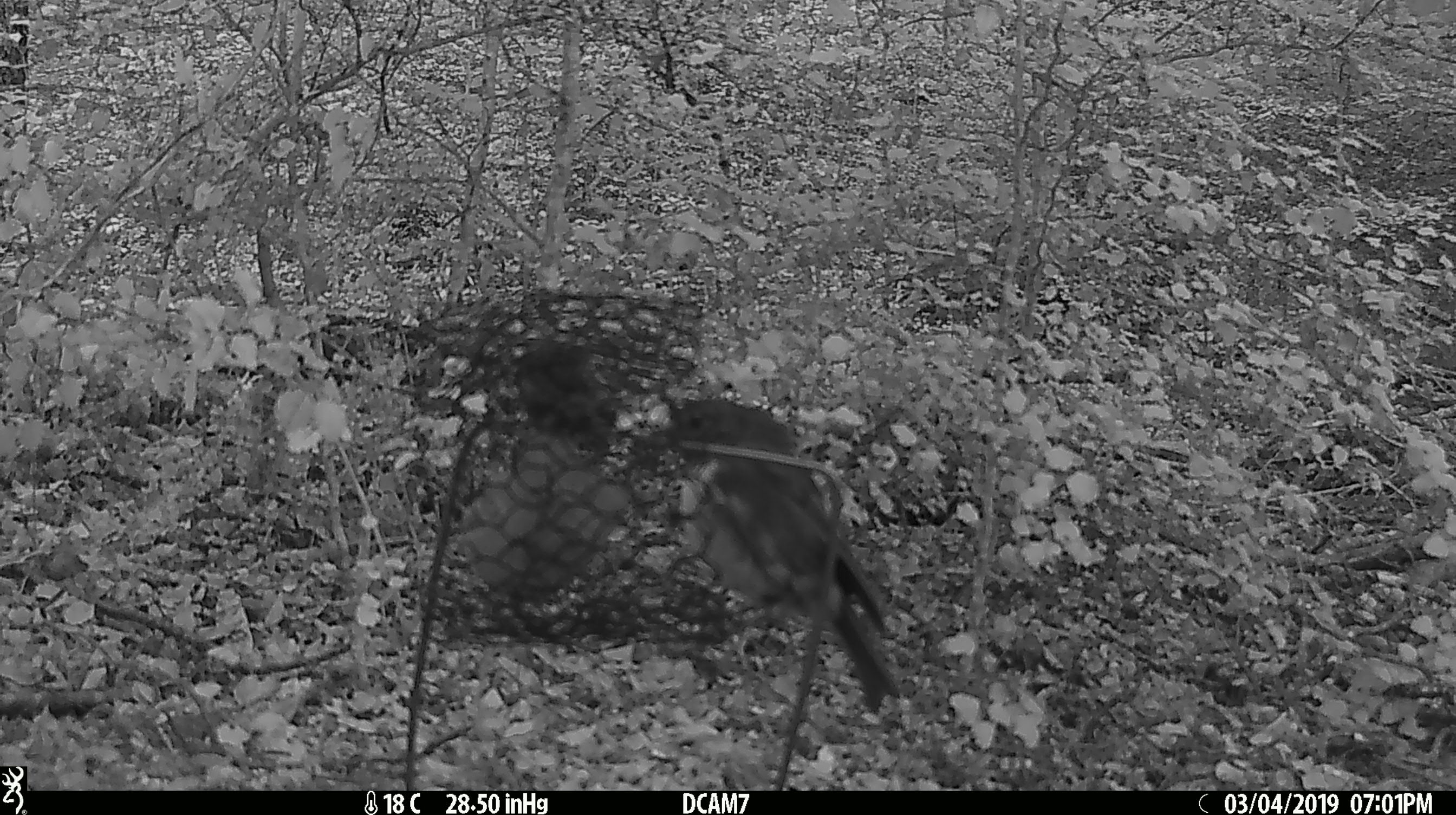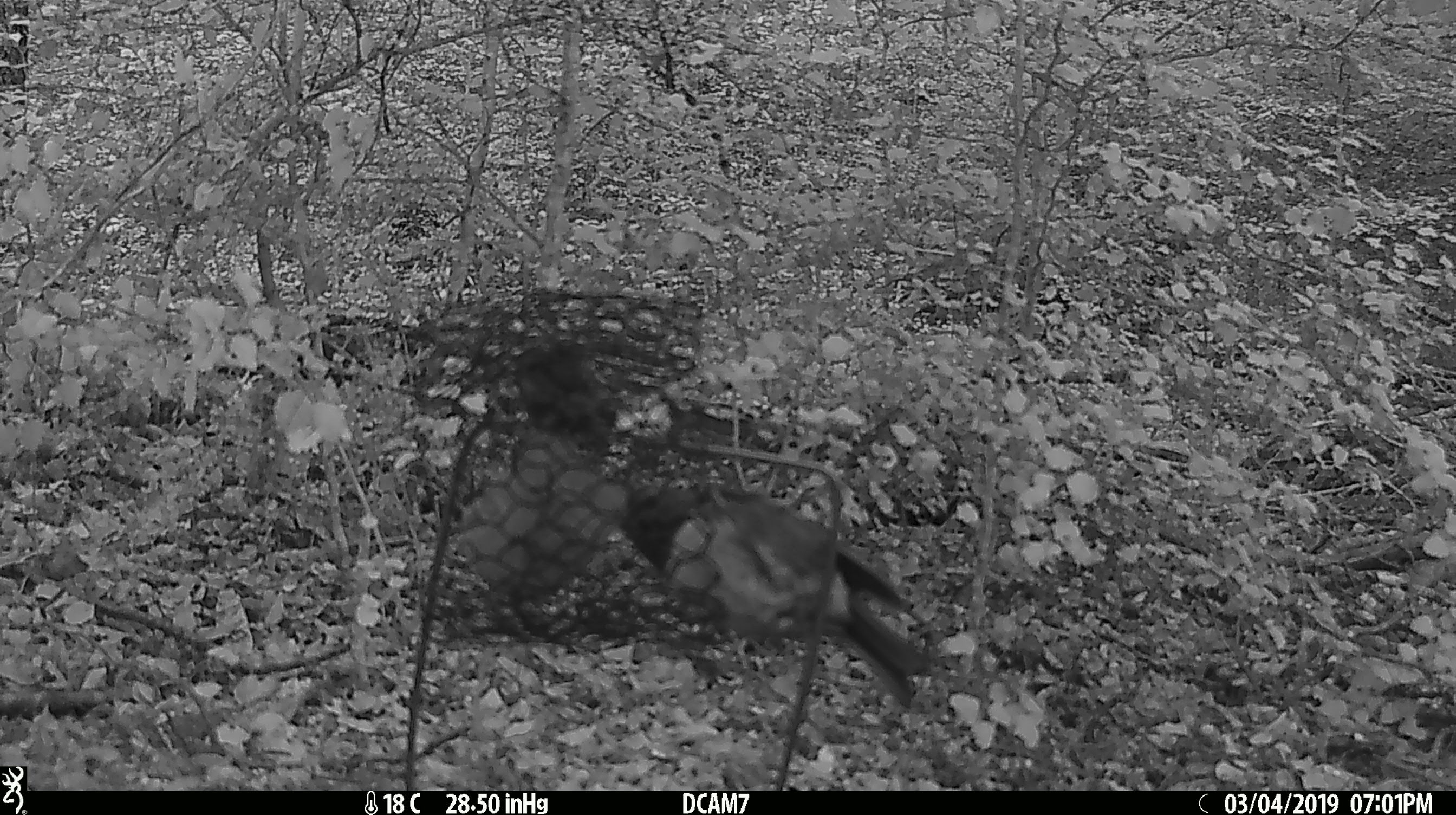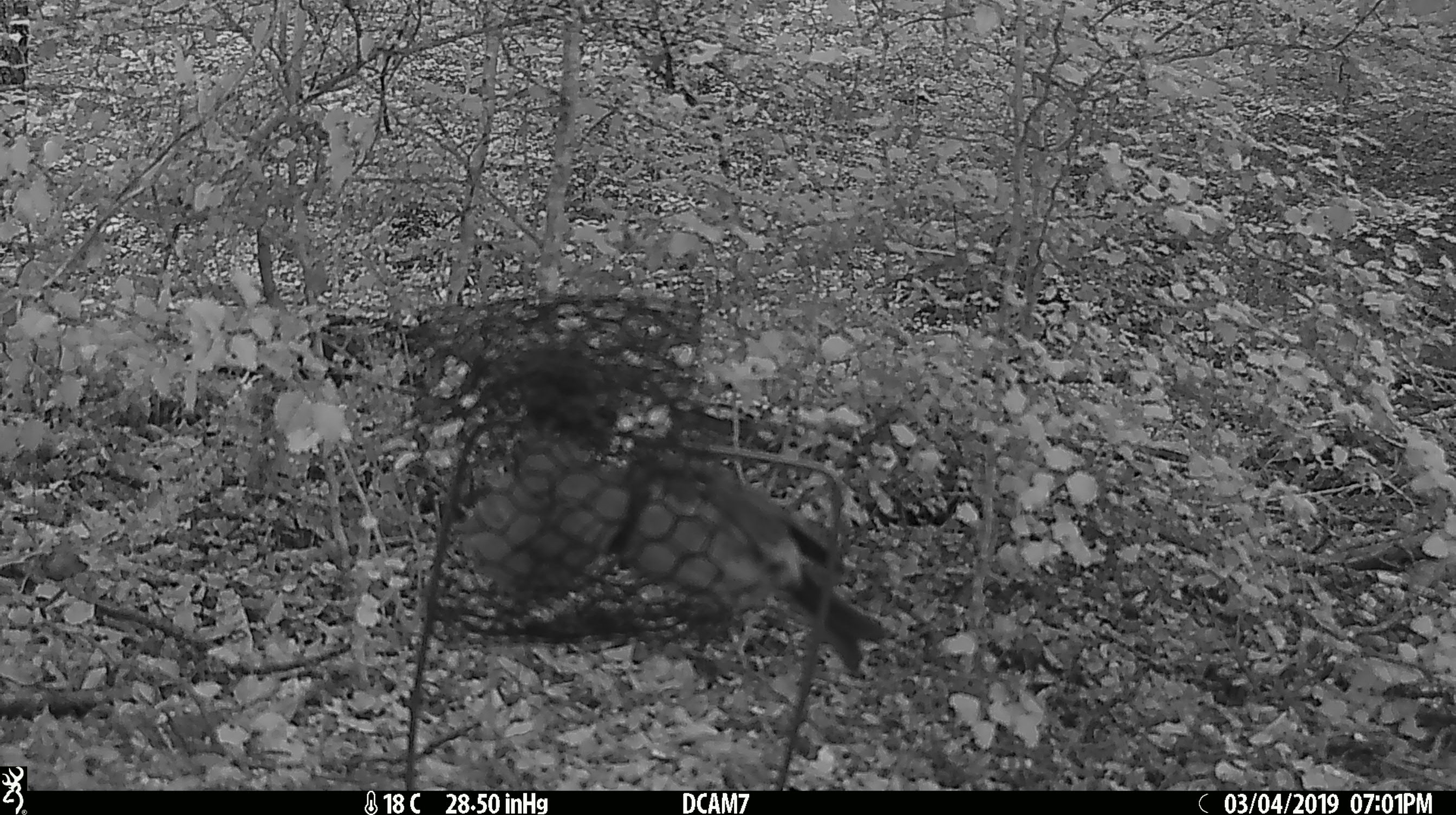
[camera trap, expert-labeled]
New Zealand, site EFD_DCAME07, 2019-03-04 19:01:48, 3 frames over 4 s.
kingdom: Animalia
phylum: Chordata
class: Aves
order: Passeriformes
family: Petroicidae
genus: Petroica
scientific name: Petroica australis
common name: new zealand robin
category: robin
Robin (new zealand robin) (Petroica australis).